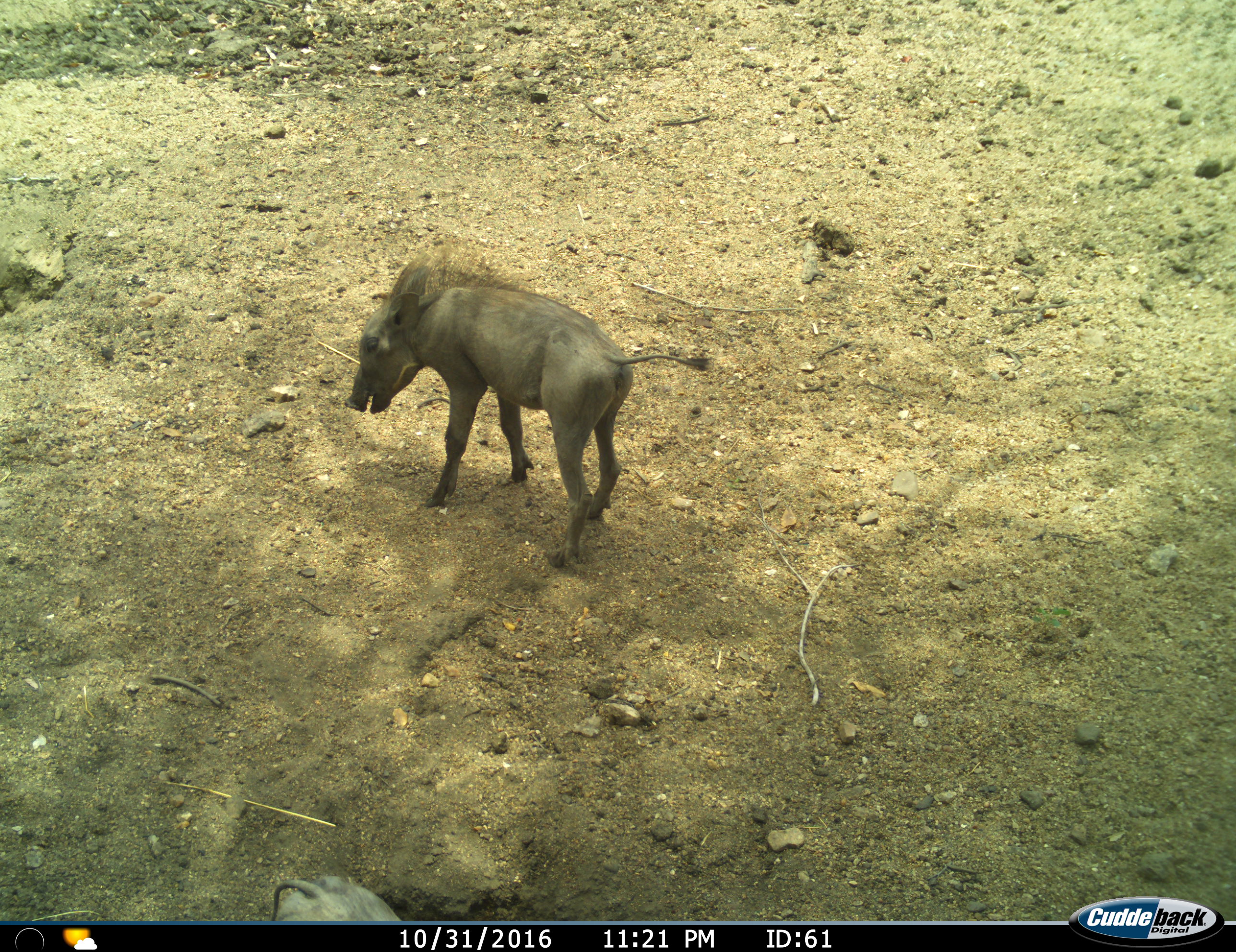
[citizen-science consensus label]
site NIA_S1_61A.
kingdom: Animalia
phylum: Chordata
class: Mammalia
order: Artiodactyla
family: Suidae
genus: Phacochoerus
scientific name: Phacochoerus africanus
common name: warthog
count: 1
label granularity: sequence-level